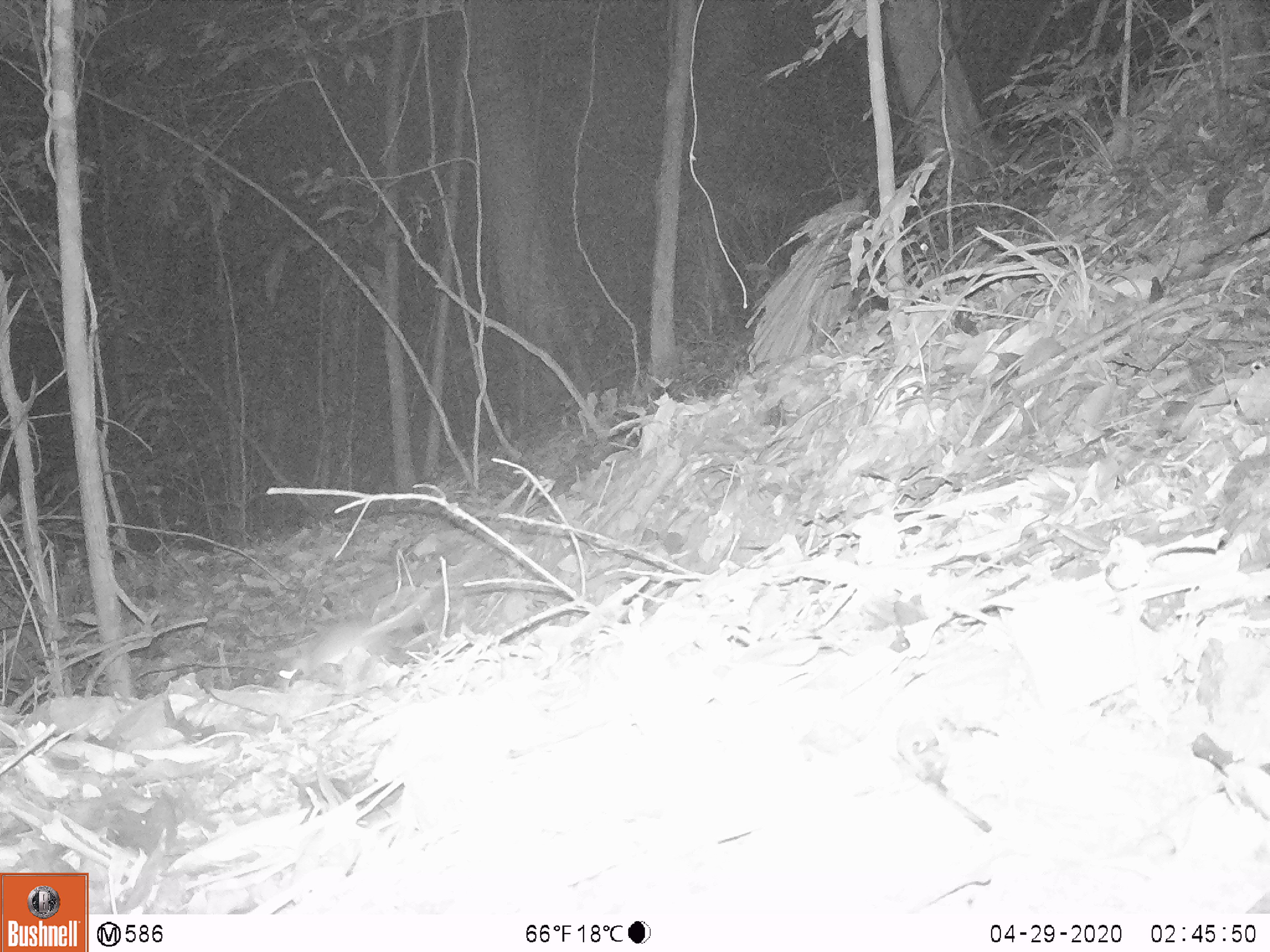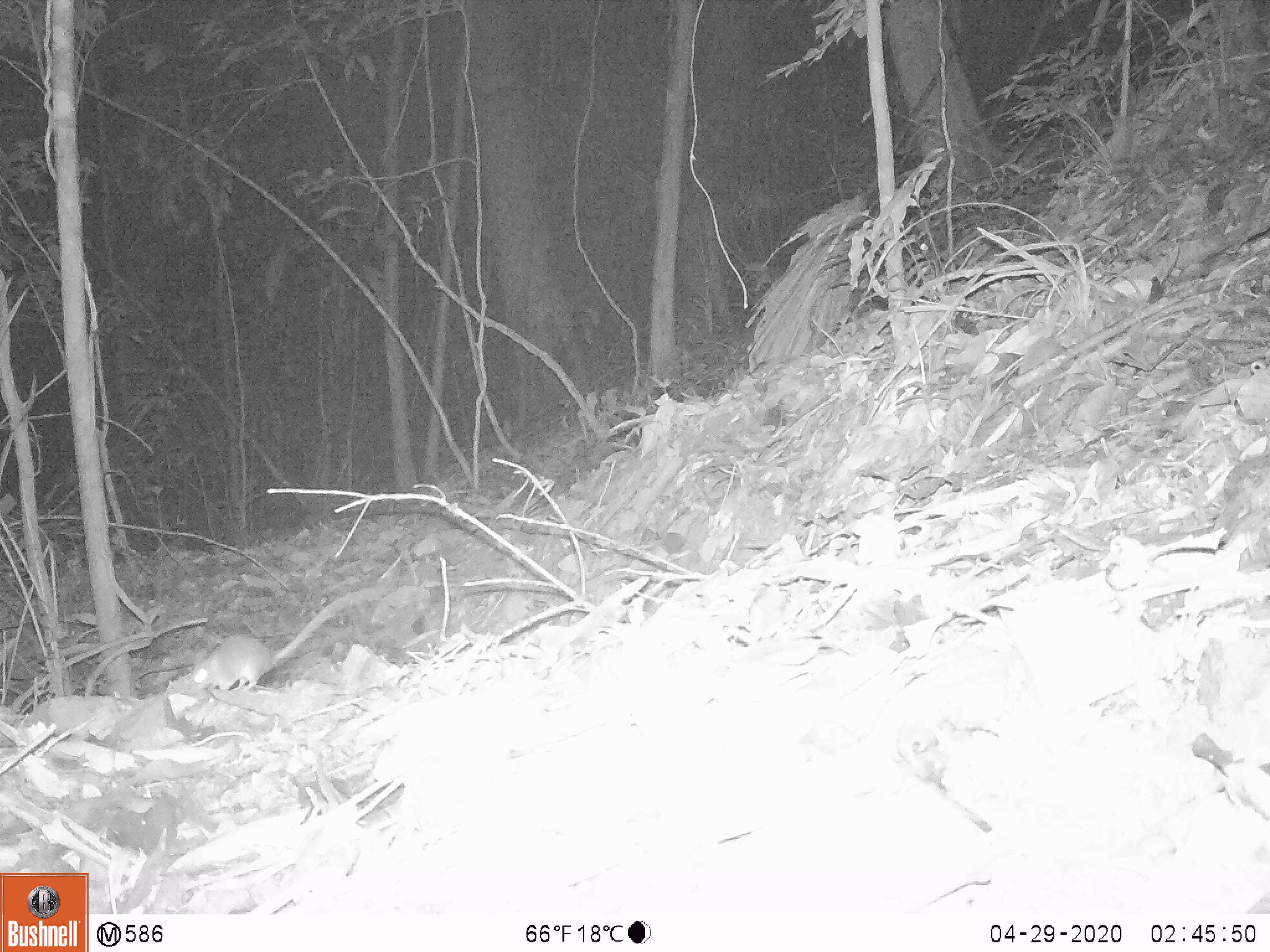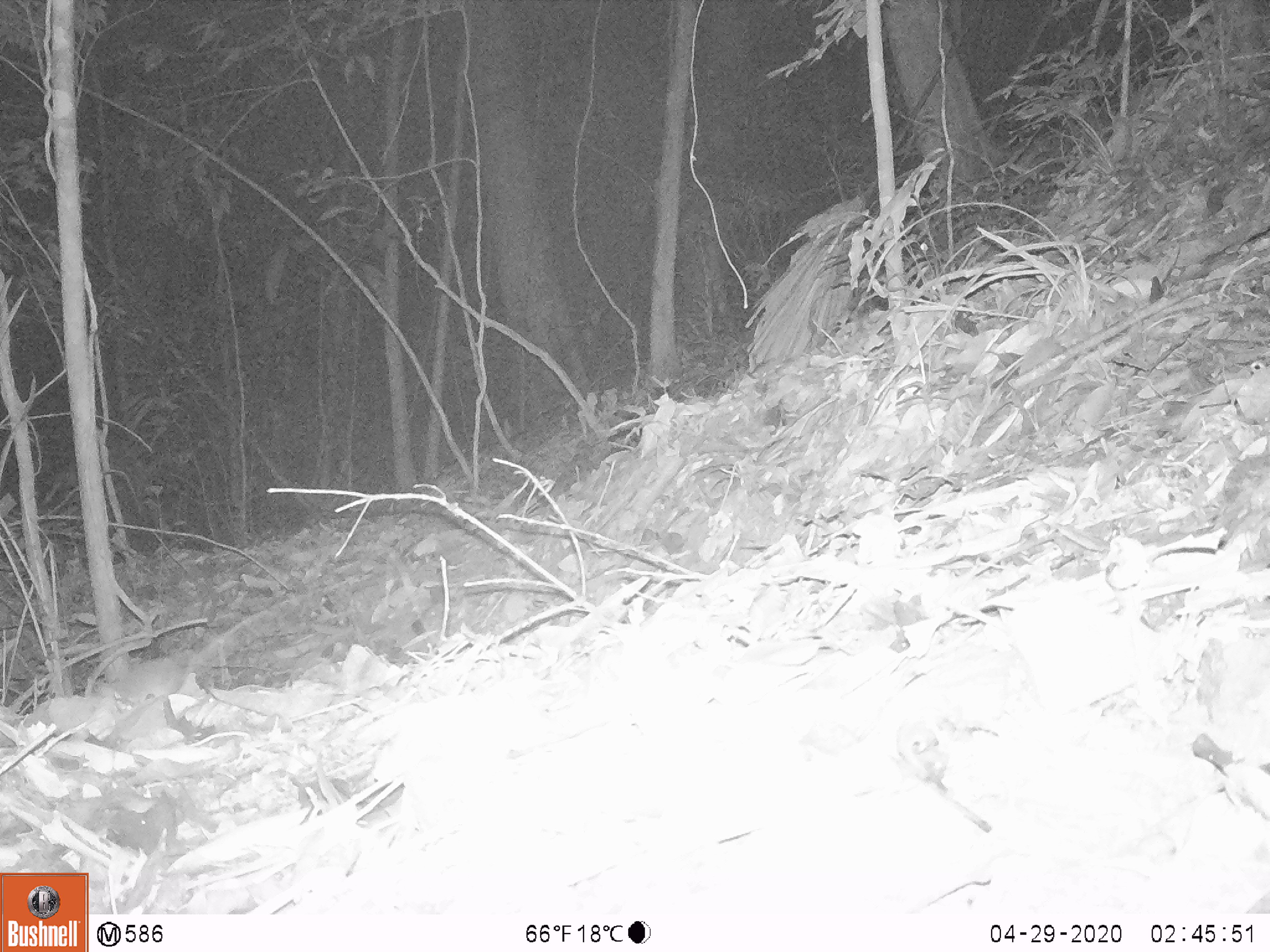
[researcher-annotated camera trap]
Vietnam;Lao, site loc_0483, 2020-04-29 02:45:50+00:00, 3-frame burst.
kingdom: Animalia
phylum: Chordata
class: Mammalia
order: Rodentia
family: Muridae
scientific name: Muridae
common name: old-world mice and rats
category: unidentified murid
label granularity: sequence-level